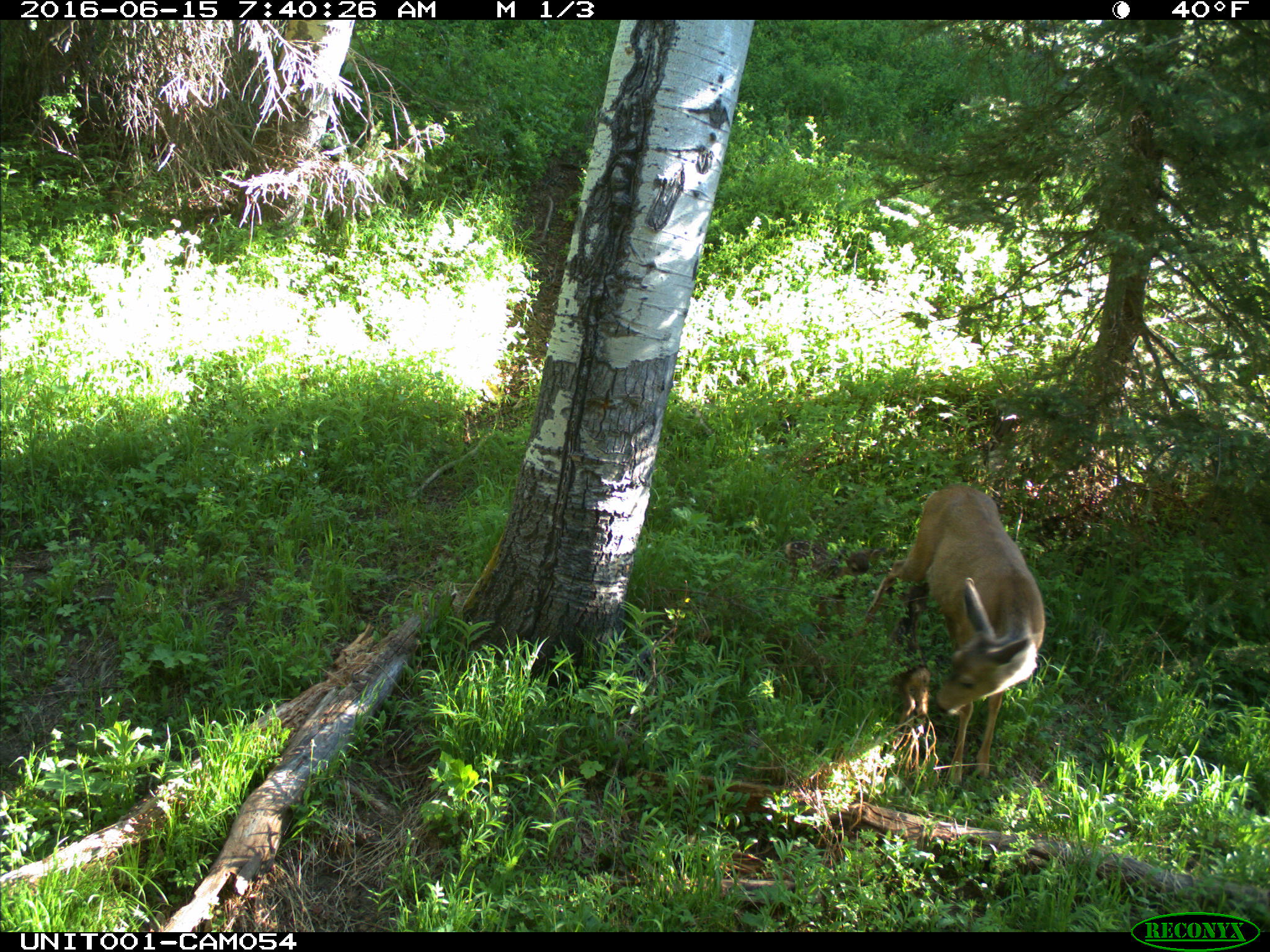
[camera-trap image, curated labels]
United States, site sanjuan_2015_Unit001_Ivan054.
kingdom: Animalia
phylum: Chordata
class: Mammalia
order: Artiodactyla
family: Cervidae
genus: Odocoileus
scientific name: Odocoileus hemionus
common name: mule deer